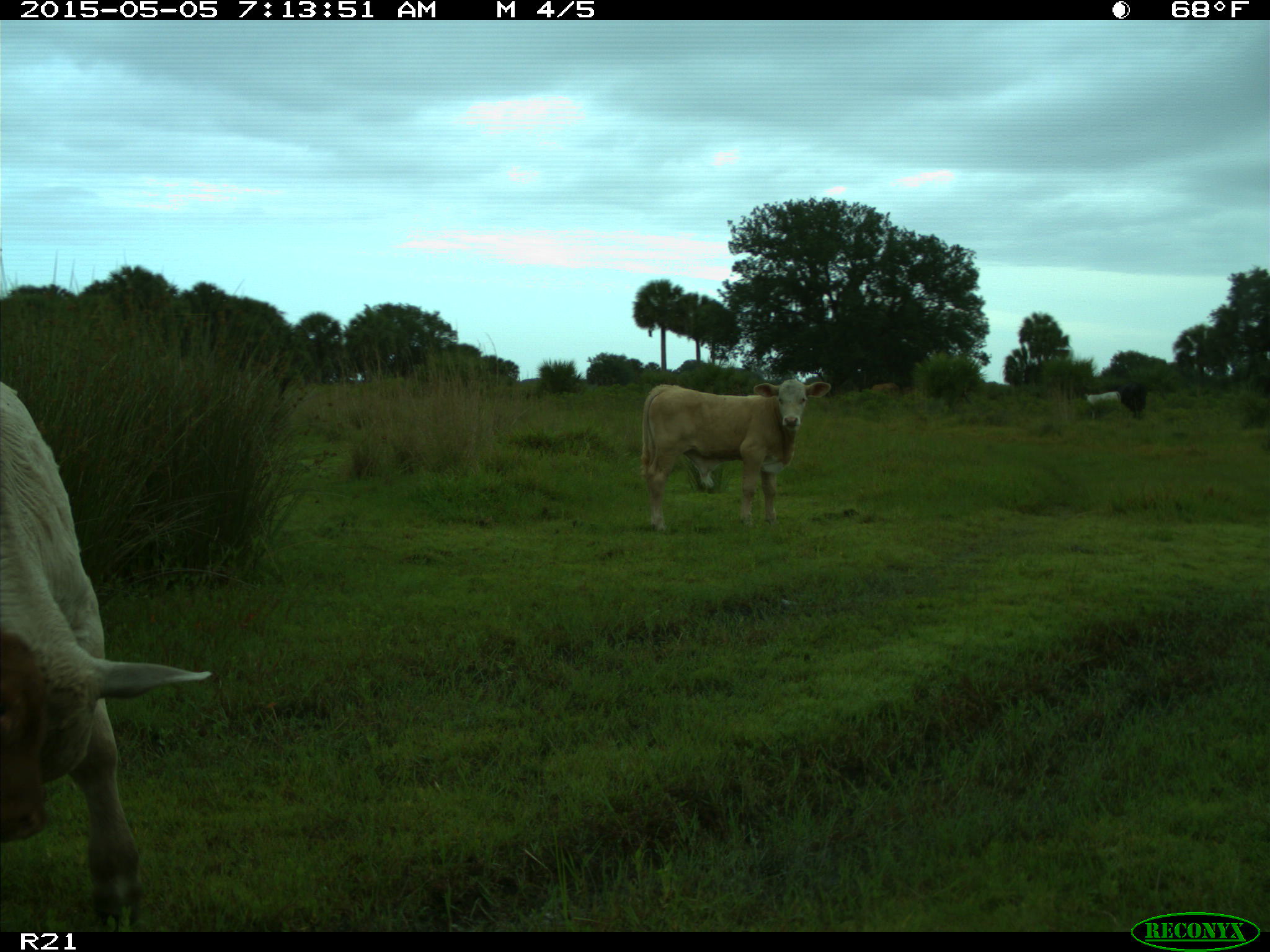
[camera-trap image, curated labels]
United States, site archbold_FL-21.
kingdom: Animalia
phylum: Chordata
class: Mammalia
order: Artiodactyla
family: Bovidae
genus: Bos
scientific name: Bos taurus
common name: domestic cow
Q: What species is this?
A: Bos taurus (domestic cow).